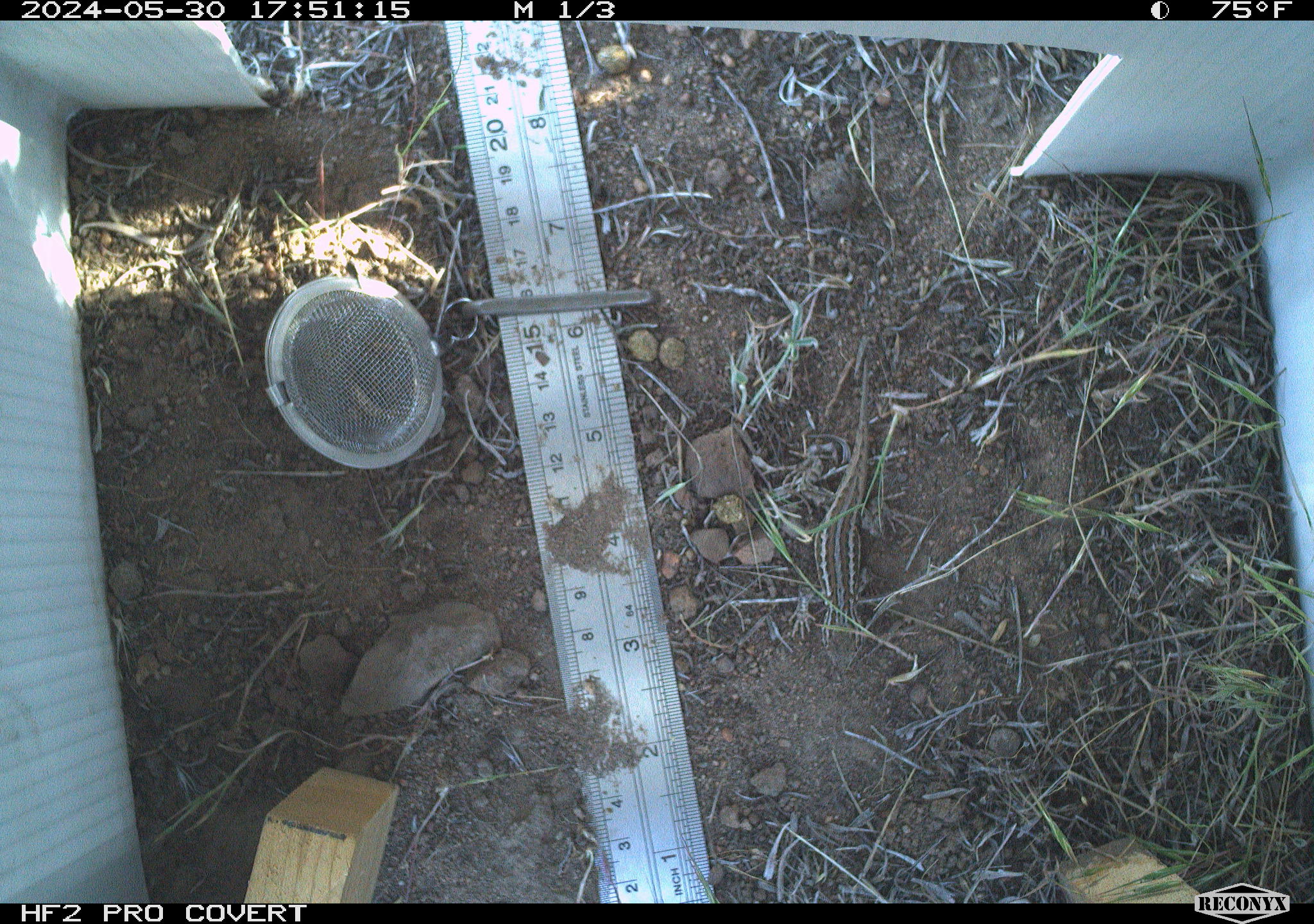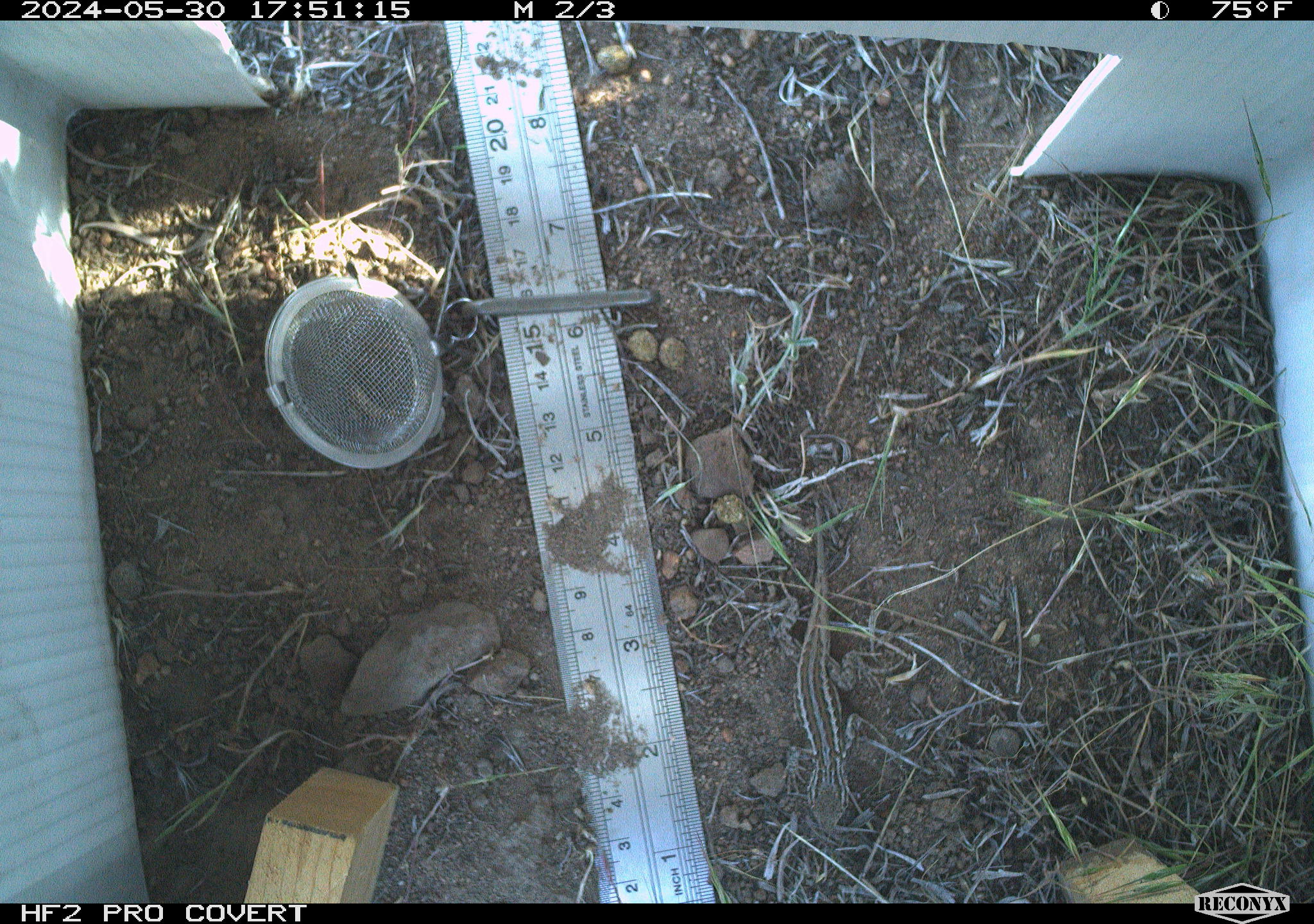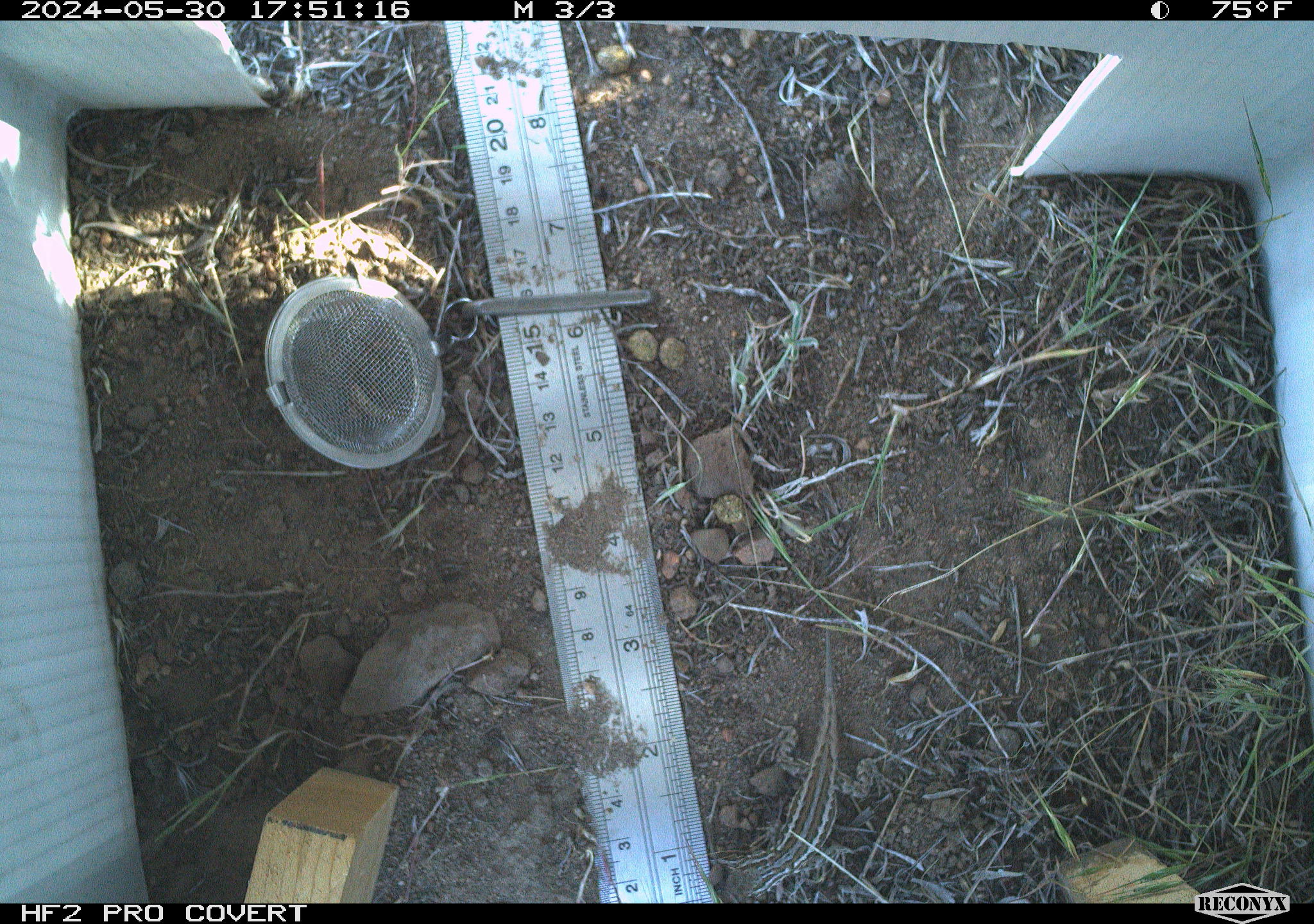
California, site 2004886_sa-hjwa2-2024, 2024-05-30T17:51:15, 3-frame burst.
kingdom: Animalia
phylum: Chordata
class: Reptilia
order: Squamata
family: Phrynosomatidae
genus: Sceloporus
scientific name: Sceloporus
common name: spiny lizards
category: sceloporus species